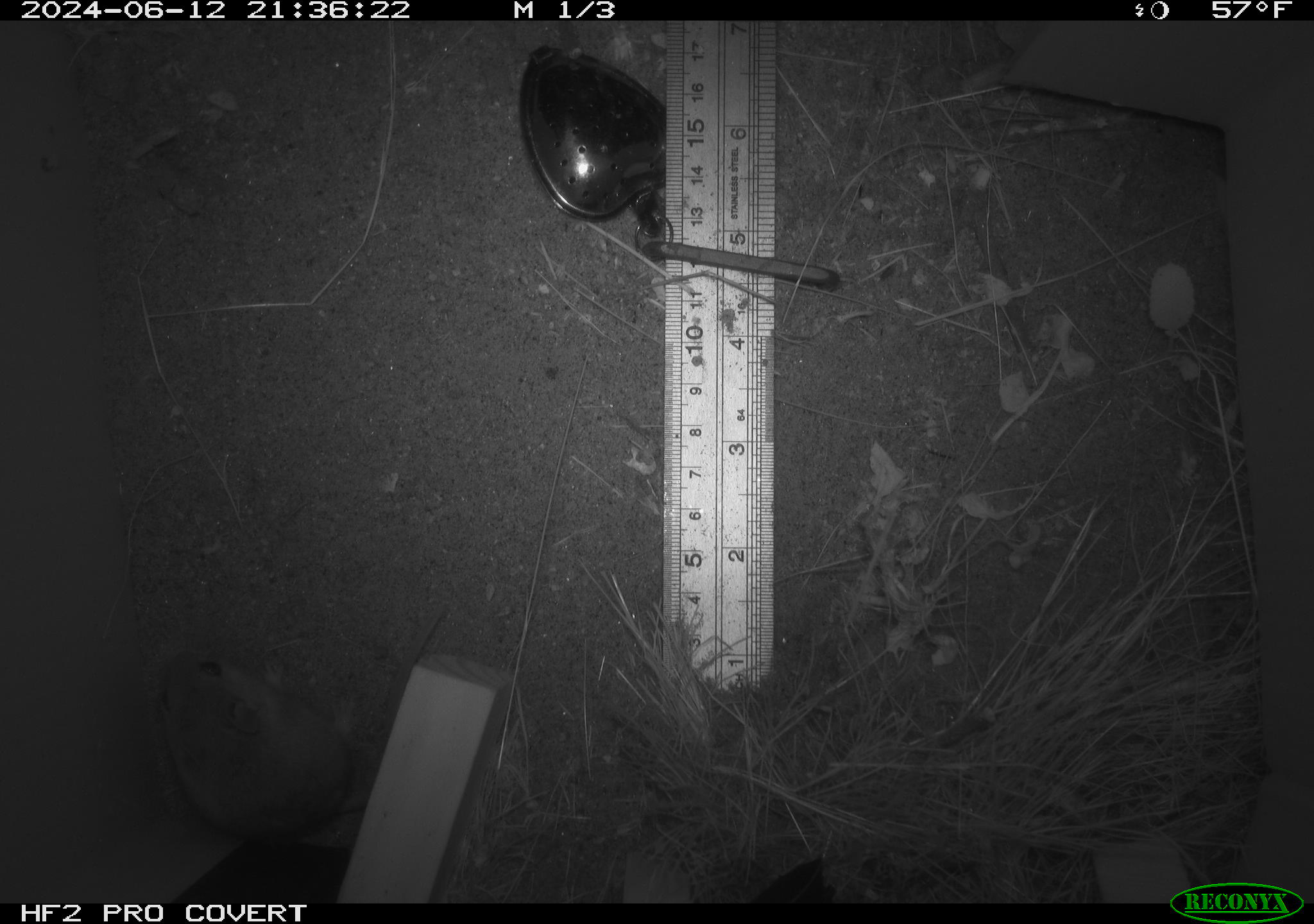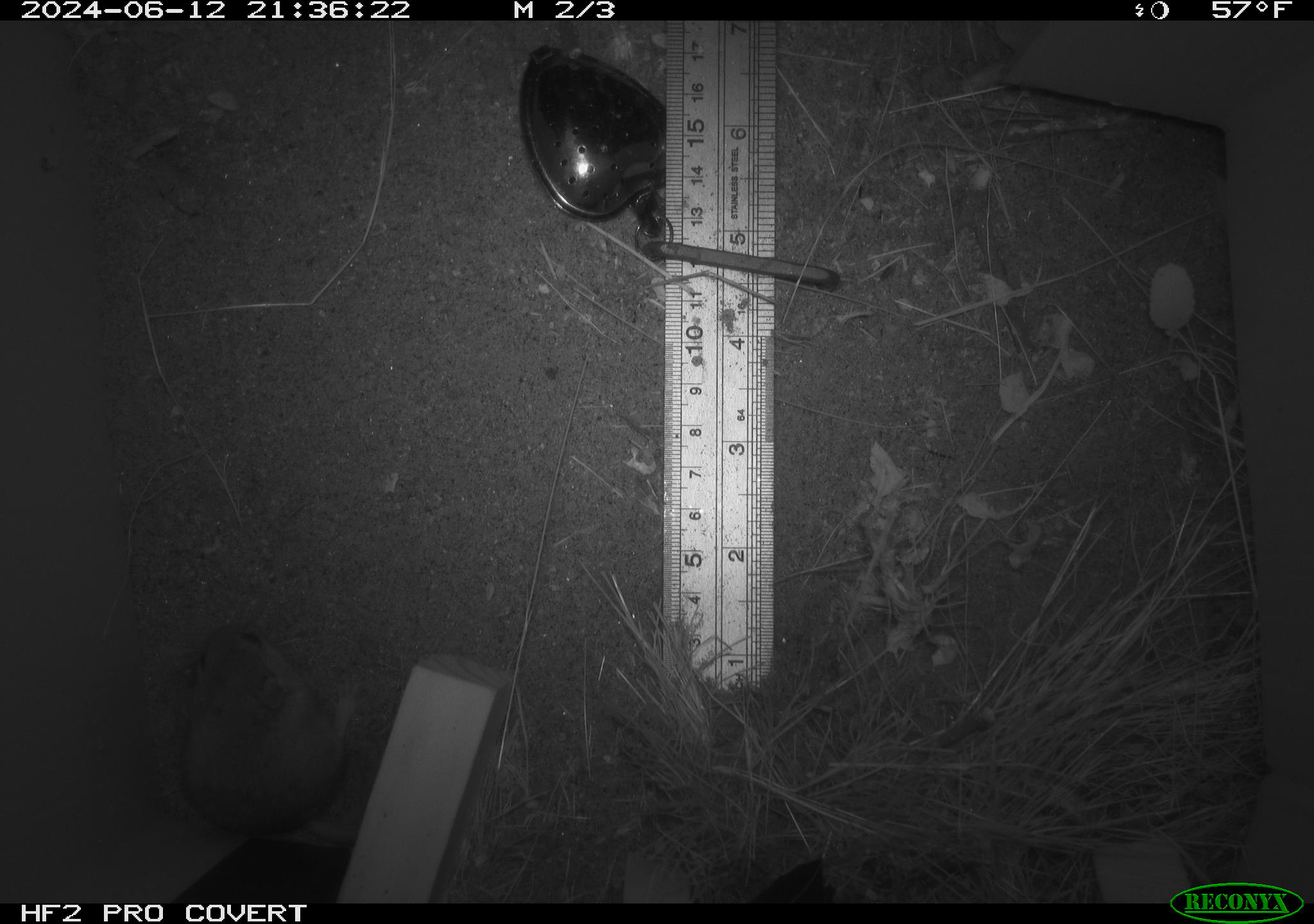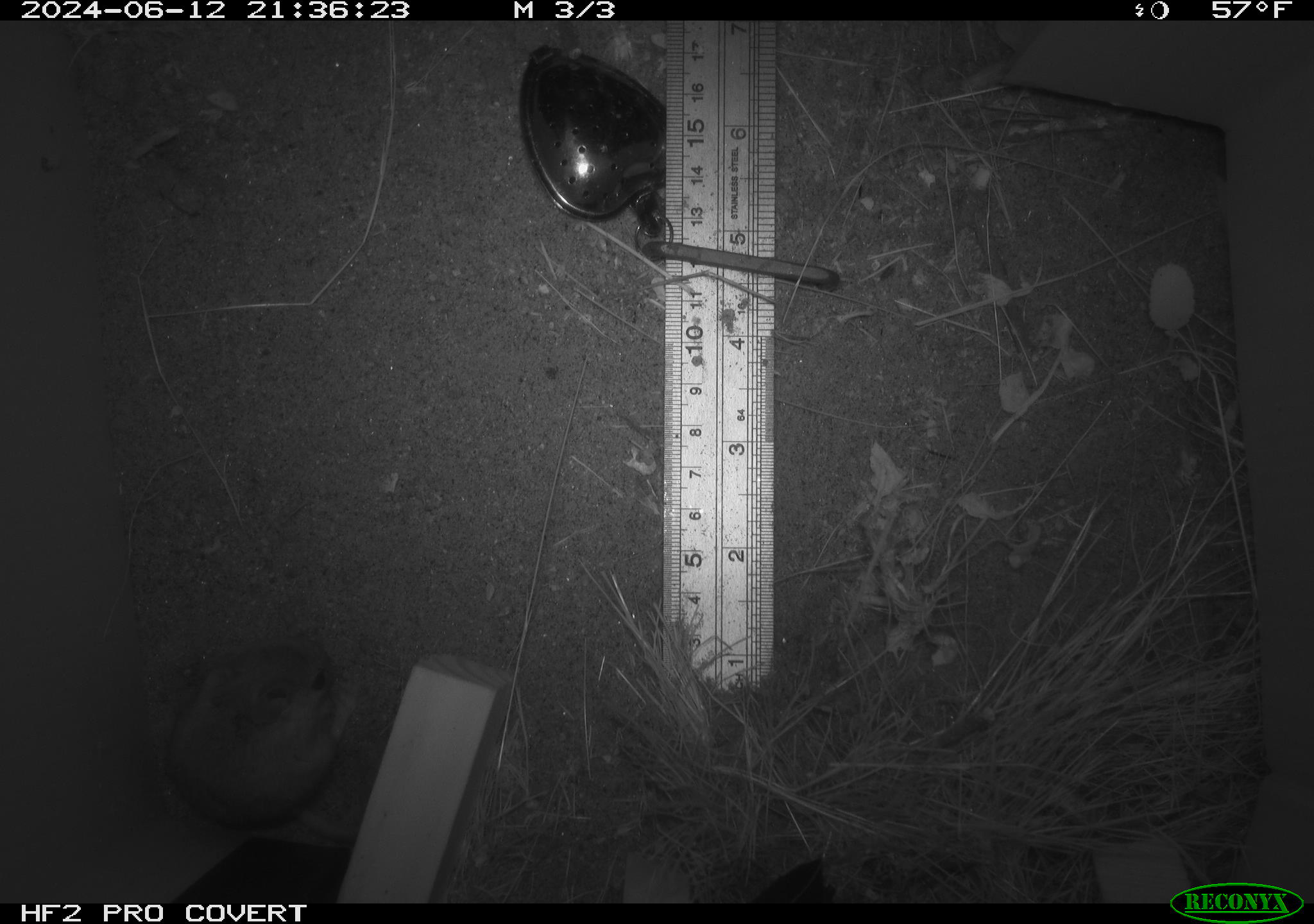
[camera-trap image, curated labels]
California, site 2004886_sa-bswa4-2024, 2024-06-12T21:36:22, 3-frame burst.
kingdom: Animalia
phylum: Chordata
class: Mammalia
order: Rodentia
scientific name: Rodentia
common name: rodent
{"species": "rodent (Rodentia)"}